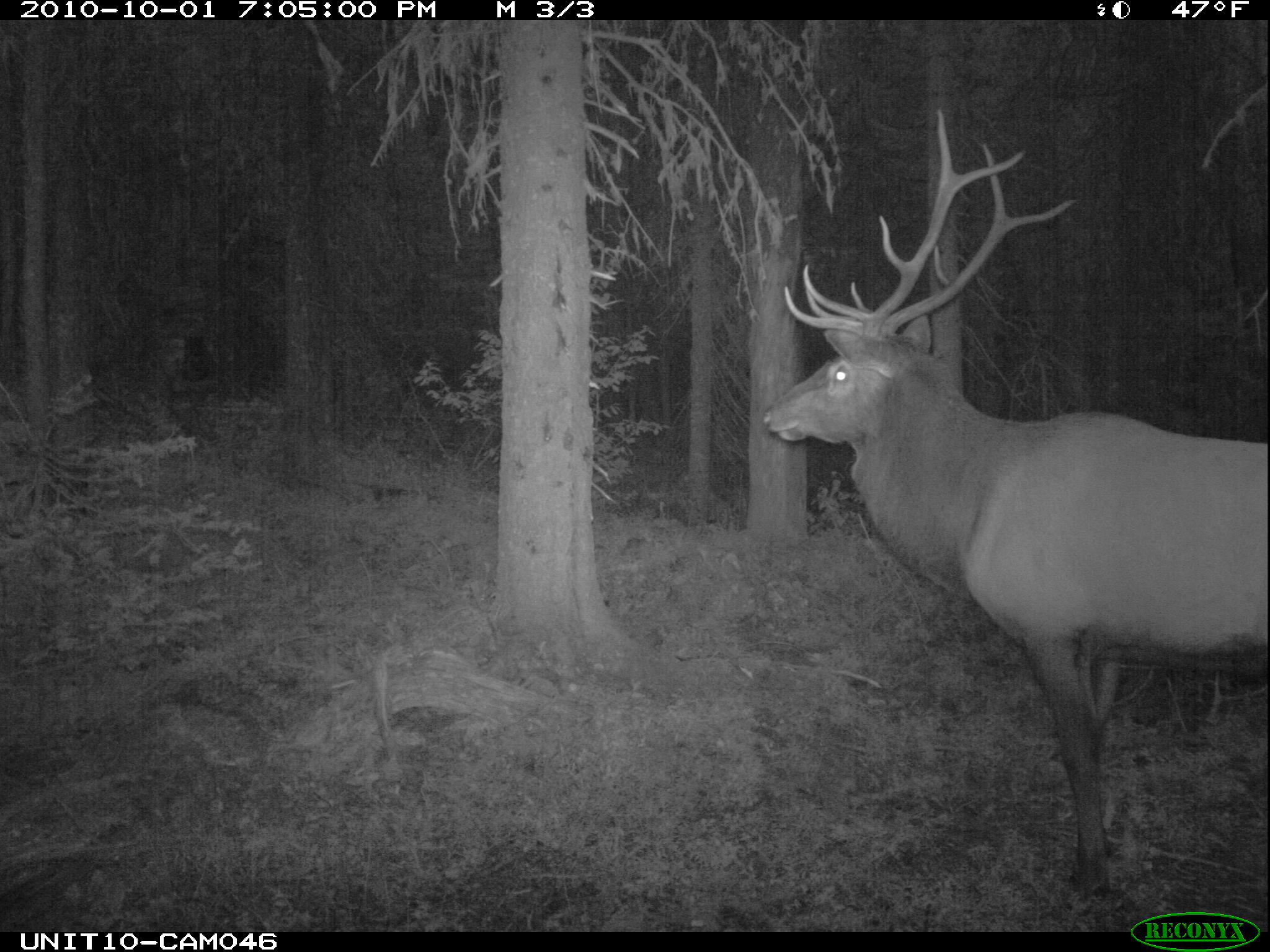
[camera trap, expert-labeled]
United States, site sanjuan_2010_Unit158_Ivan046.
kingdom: Animalia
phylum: Chordata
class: Mammalia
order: Artiodactyla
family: Cervidae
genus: Cervus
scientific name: Cervus elaphus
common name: red deer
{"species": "Cervus elaphus (red deer)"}